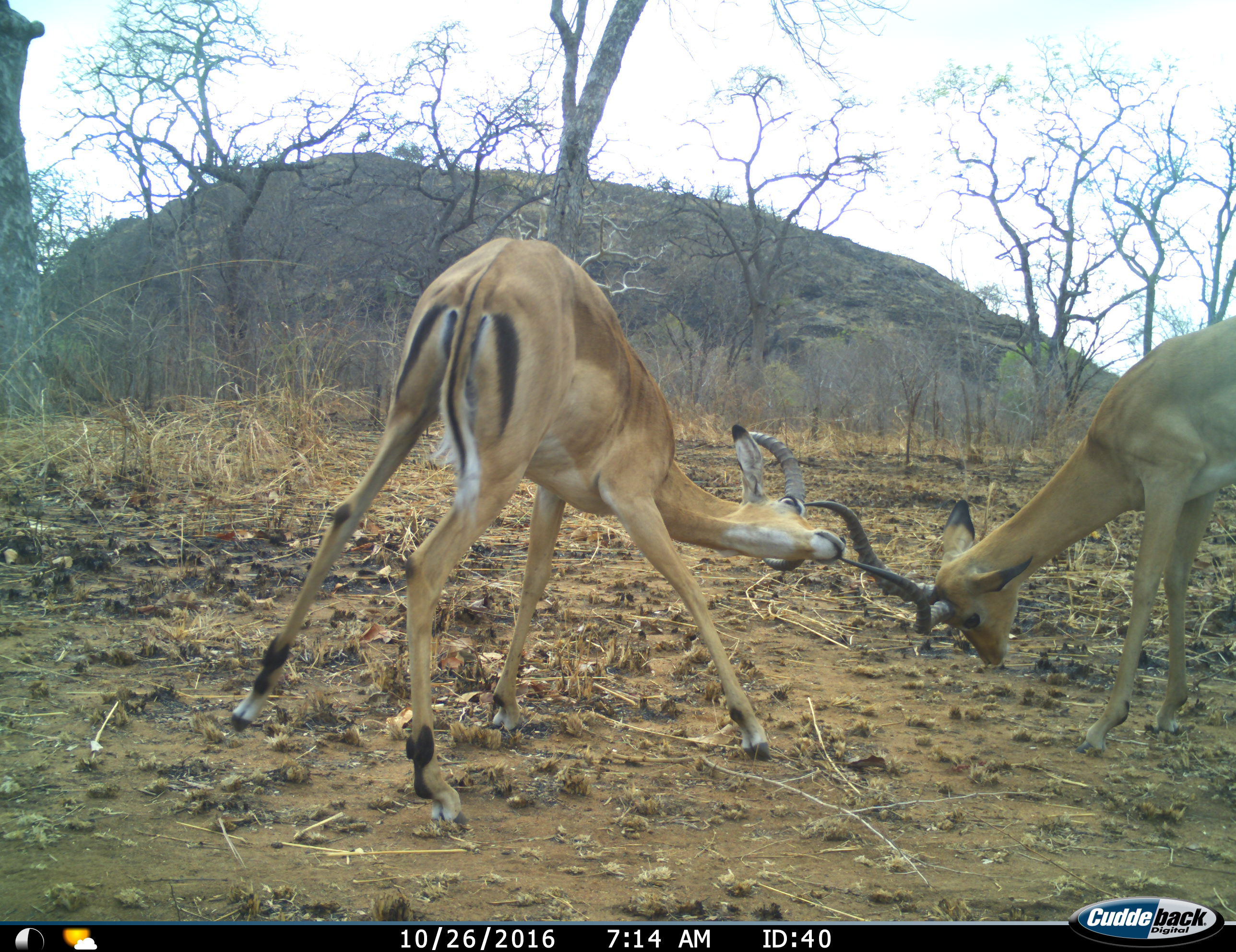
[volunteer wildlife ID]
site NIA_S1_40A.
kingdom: Animalia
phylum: Chordata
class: Mammalia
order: Artiodactyla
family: Bovidae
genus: Aepyceros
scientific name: Aepyceros melampus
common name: impala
Impala (Aepyceros melampus), count 2. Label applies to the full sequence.